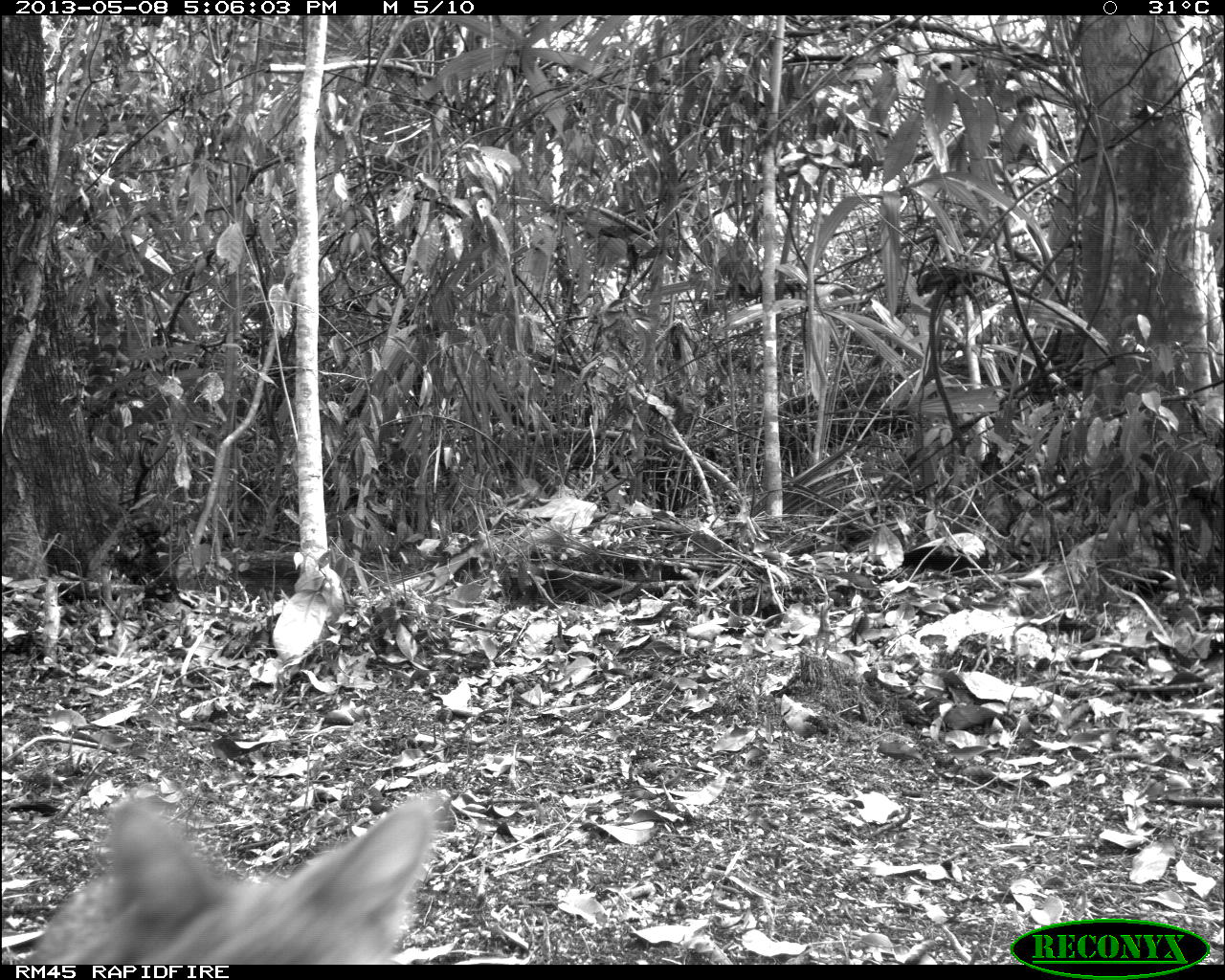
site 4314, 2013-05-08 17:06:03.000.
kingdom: Animalia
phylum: Chordata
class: Mammalia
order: Carnivora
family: Canidae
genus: Urocyon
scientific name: Urocyon cinereoargenteus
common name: gray fox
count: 1